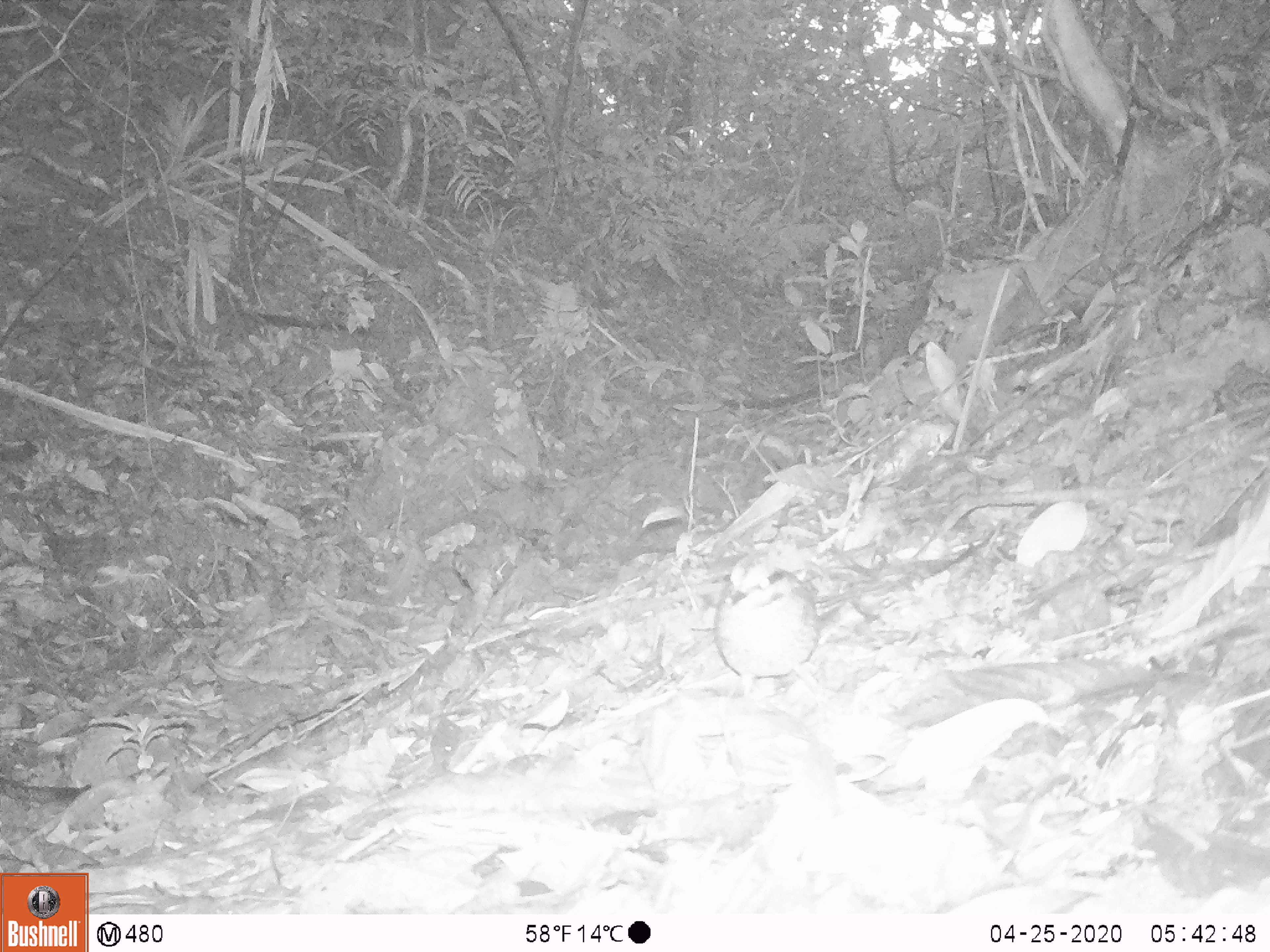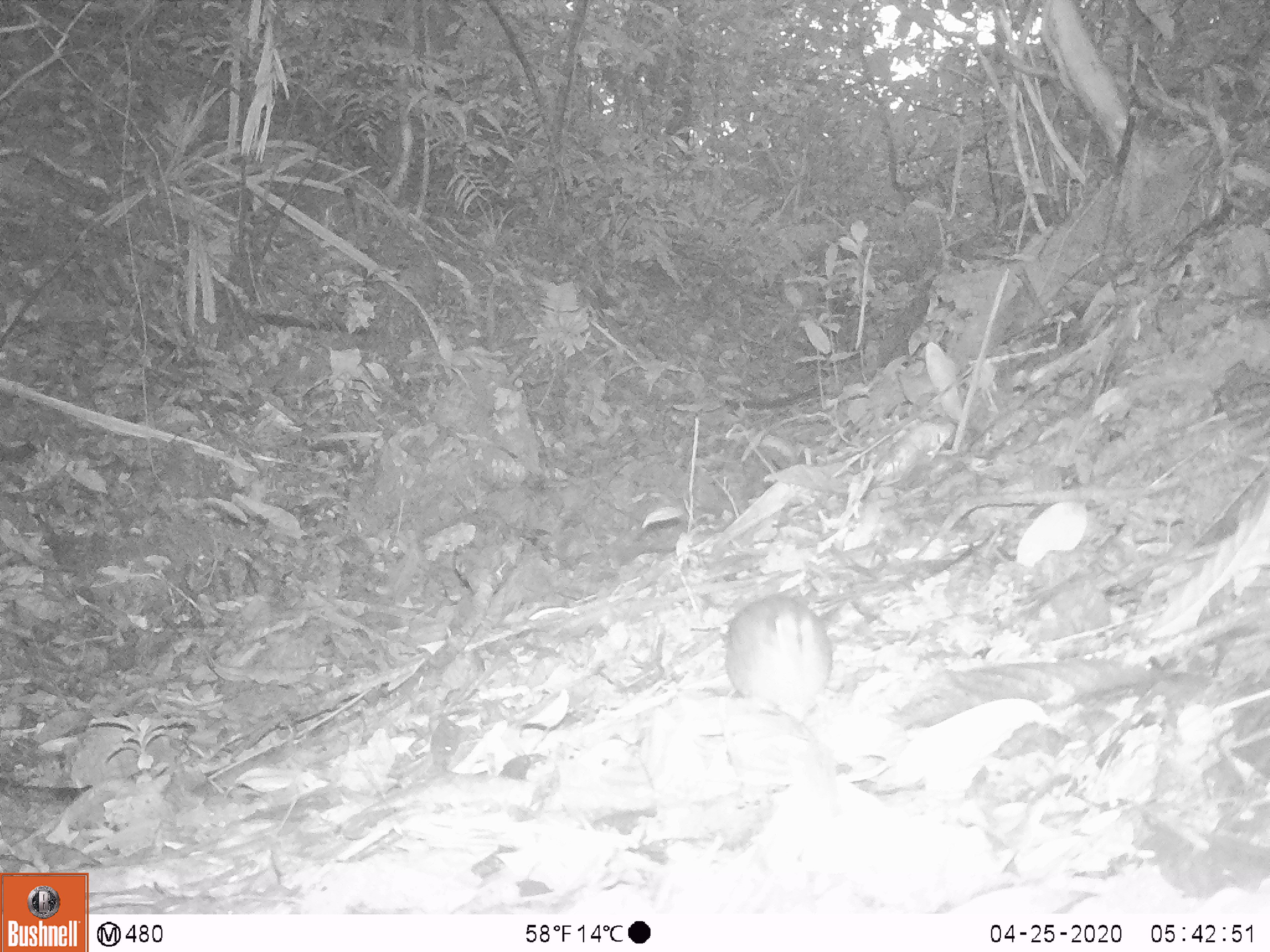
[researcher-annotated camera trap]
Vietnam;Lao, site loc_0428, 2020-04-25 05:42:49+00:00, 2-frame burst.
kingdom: Animalia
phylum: Chordata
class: Aves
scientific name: Aves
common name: bird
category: unidentified bird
Unidentified bird (bird) (Aves). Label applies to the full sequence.